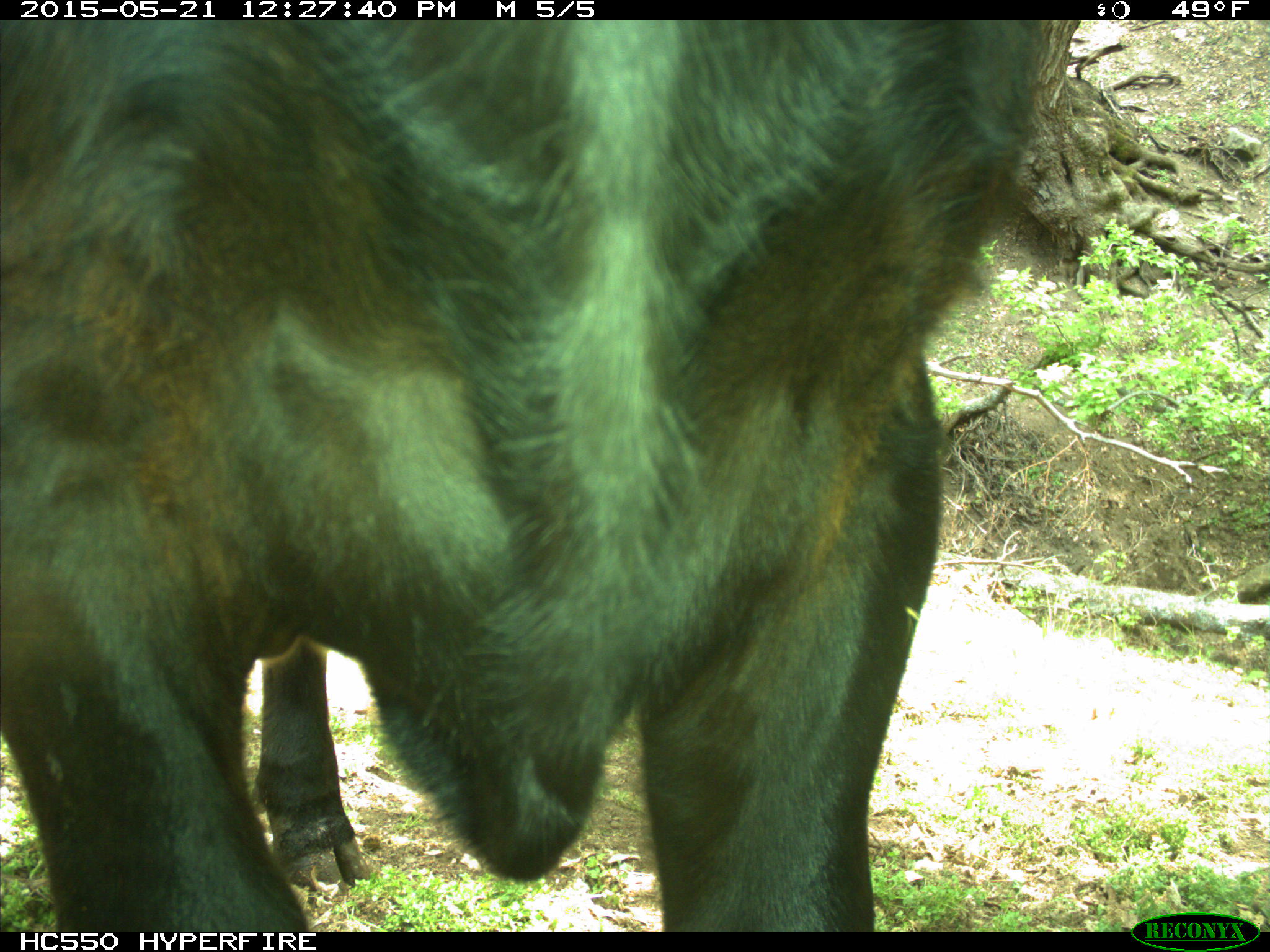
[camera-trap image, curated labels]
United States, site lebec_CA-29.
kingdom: Animalia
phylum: Chordata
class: Mammalia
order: Artiodactyla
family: Bovidae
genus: Bos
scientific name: Bos taurus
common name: domestic cow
Bos taurus (domestic cow).